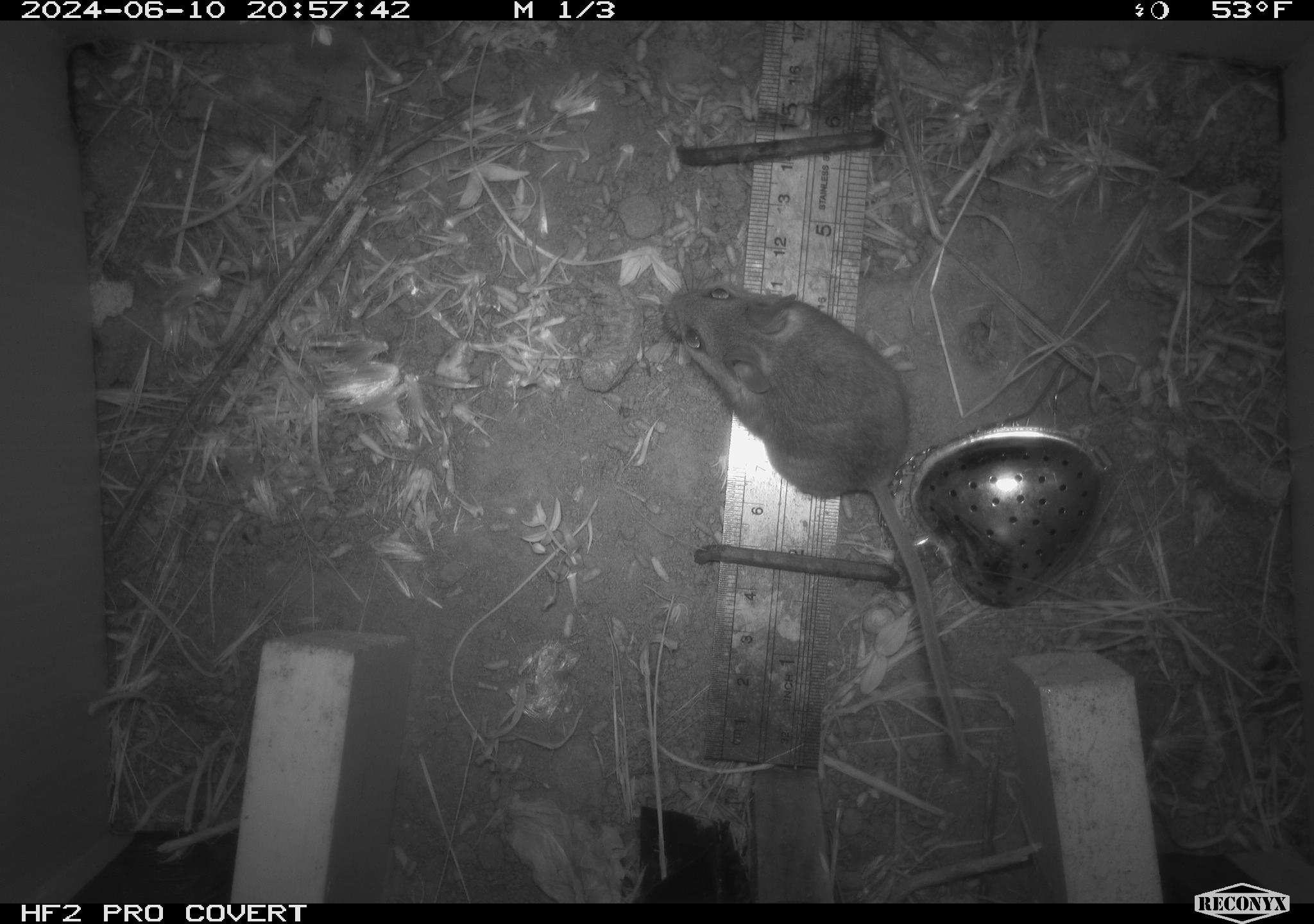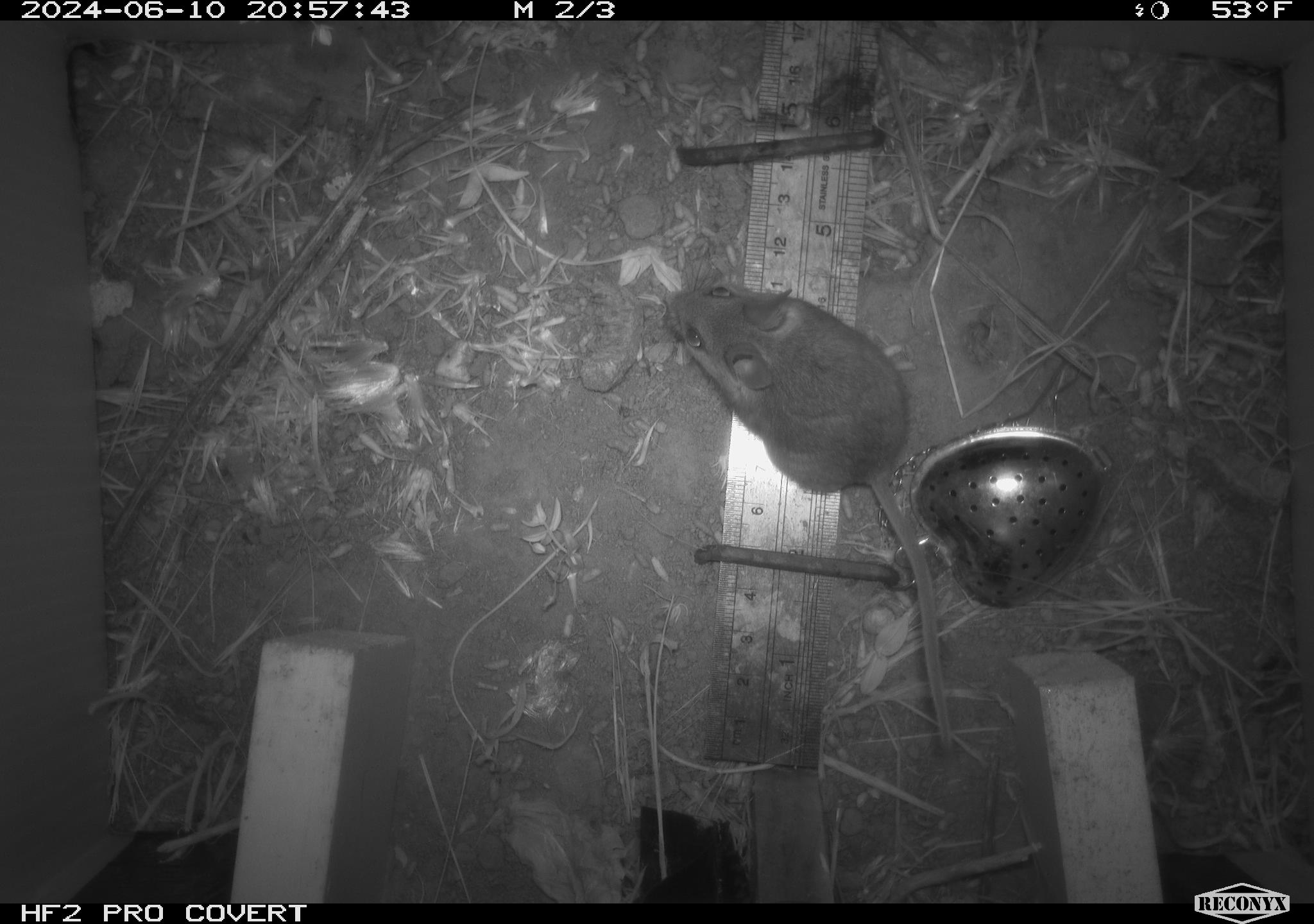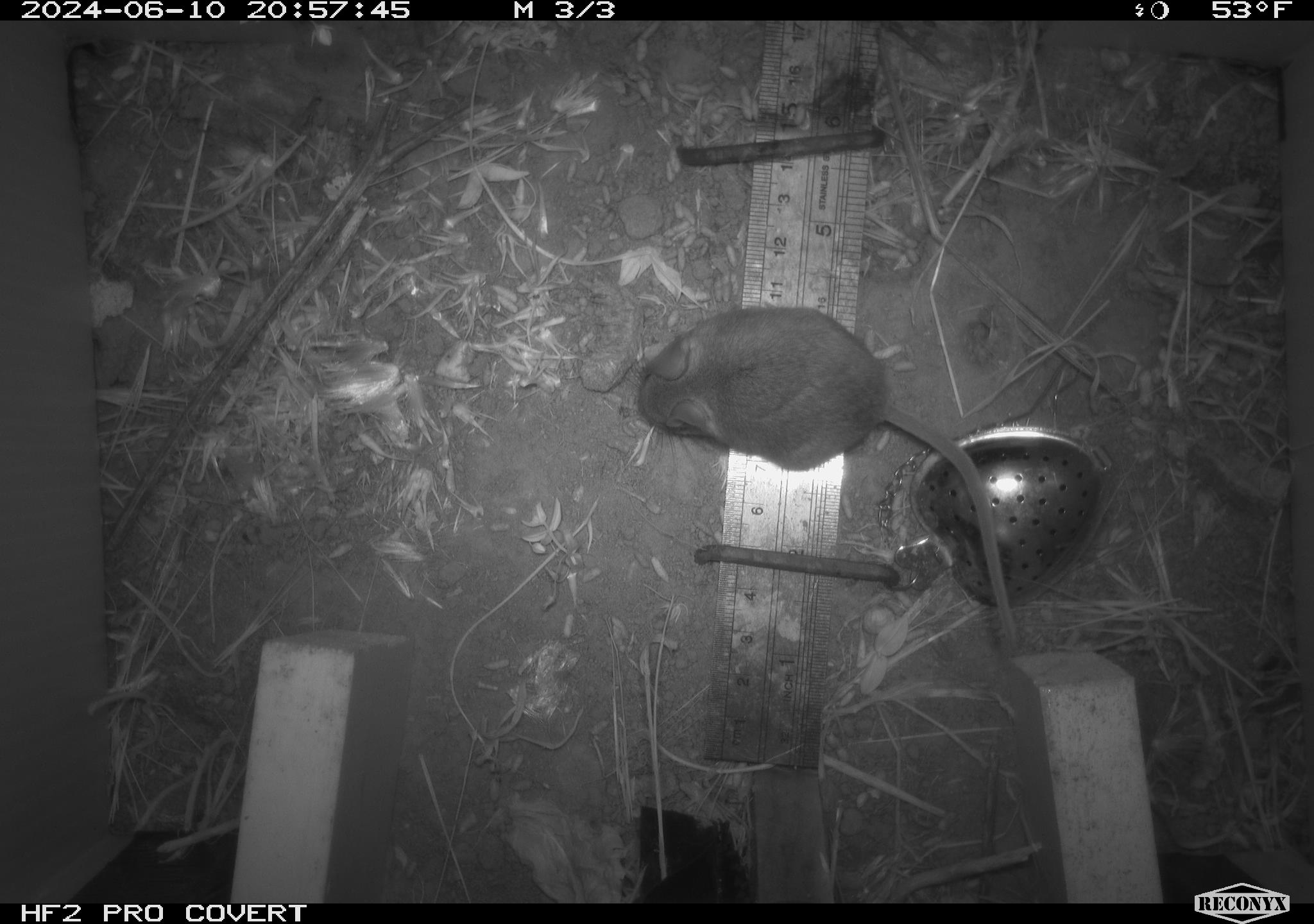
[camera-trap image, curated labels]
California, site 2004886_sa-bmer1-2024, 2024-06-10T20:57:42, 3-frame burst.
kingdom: Animalia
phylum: Chordata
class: Mammalia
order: Rodentia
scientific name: Rodentia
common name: mouse species